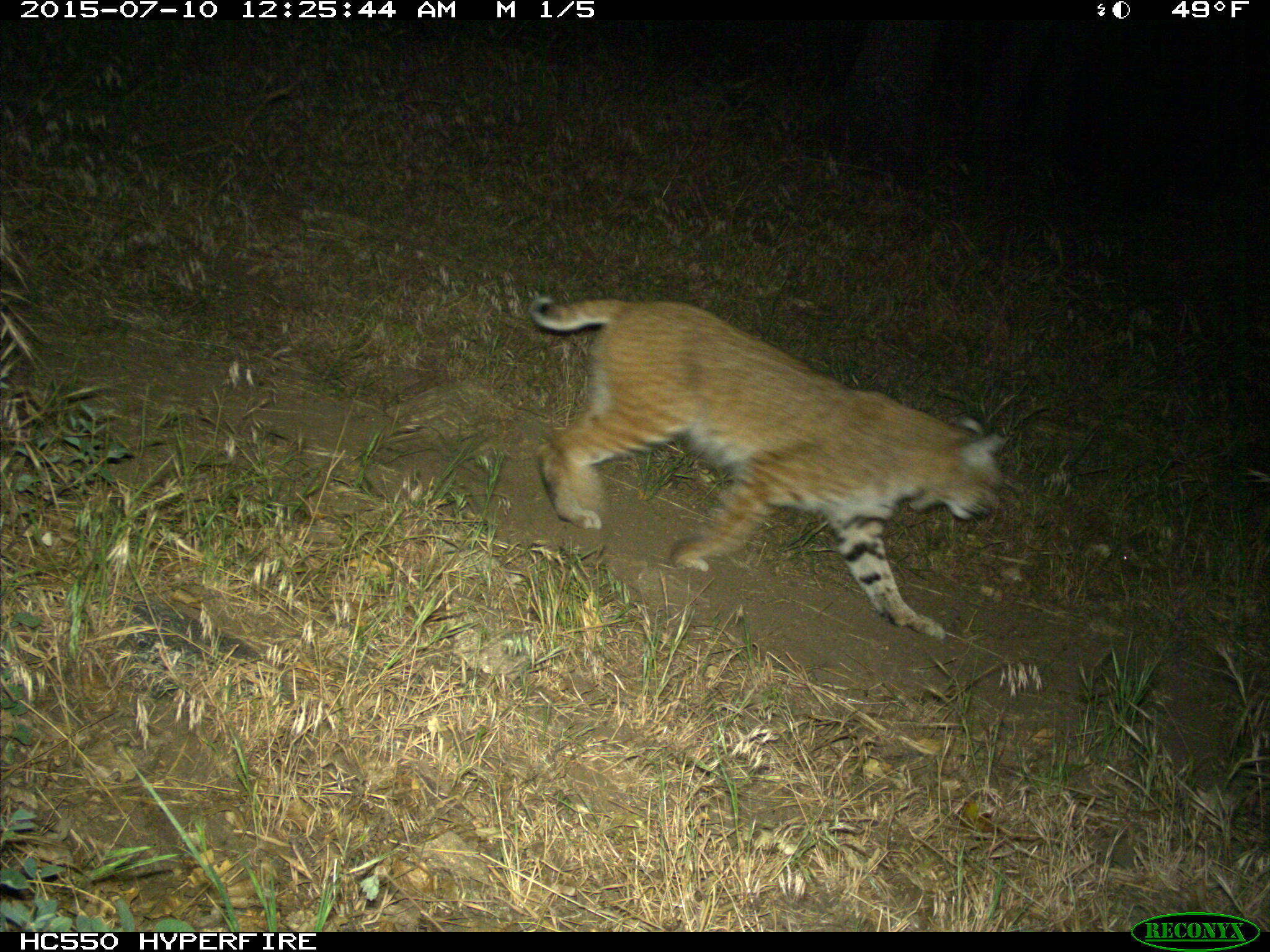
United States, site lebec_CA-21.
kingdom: Animalia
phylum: Chordata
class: Mammalia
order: Carnivora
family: Felidae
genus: Lynx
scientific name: Lynx rufus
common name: bobcat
Lynx rufus (bobcat).